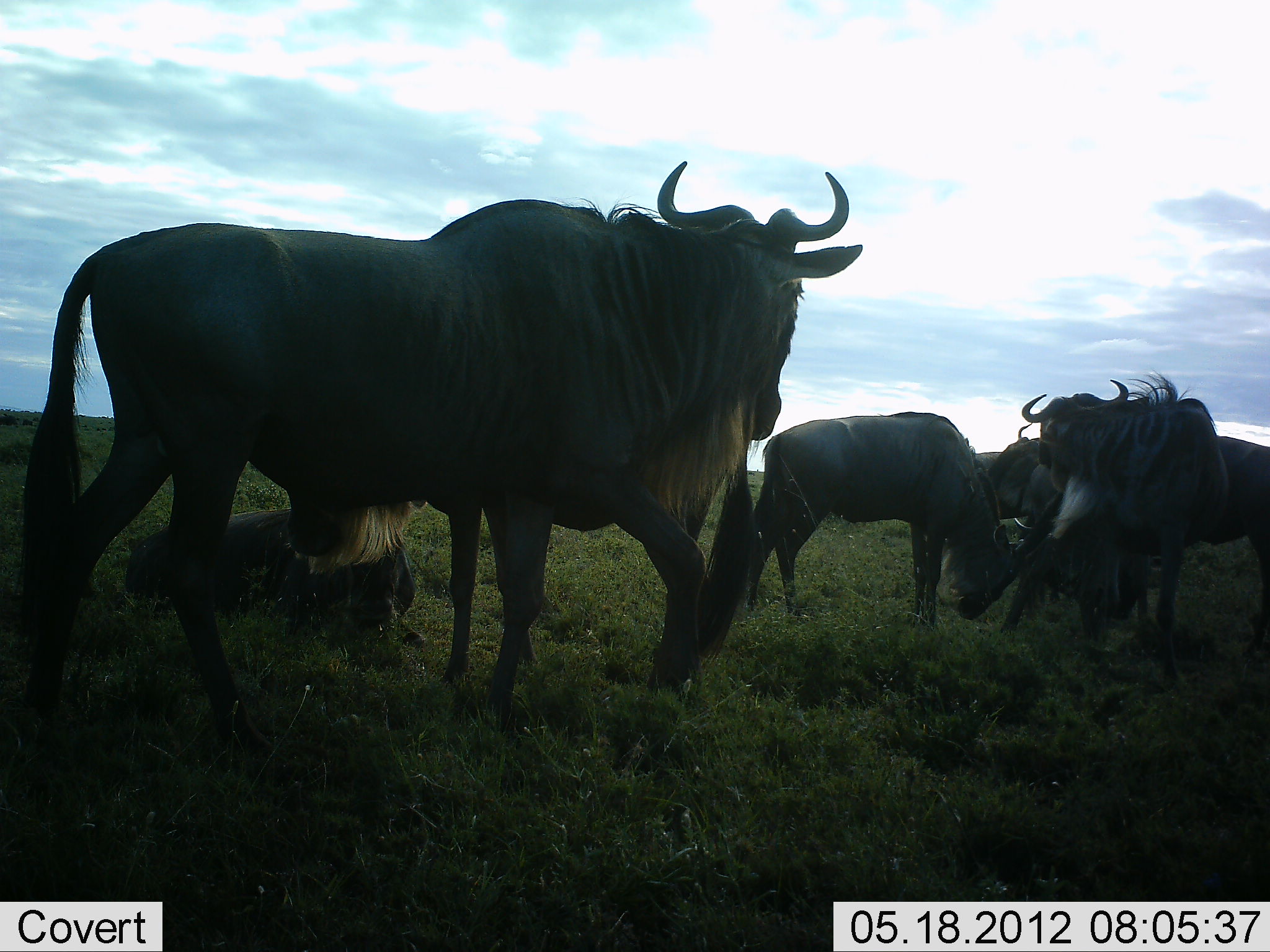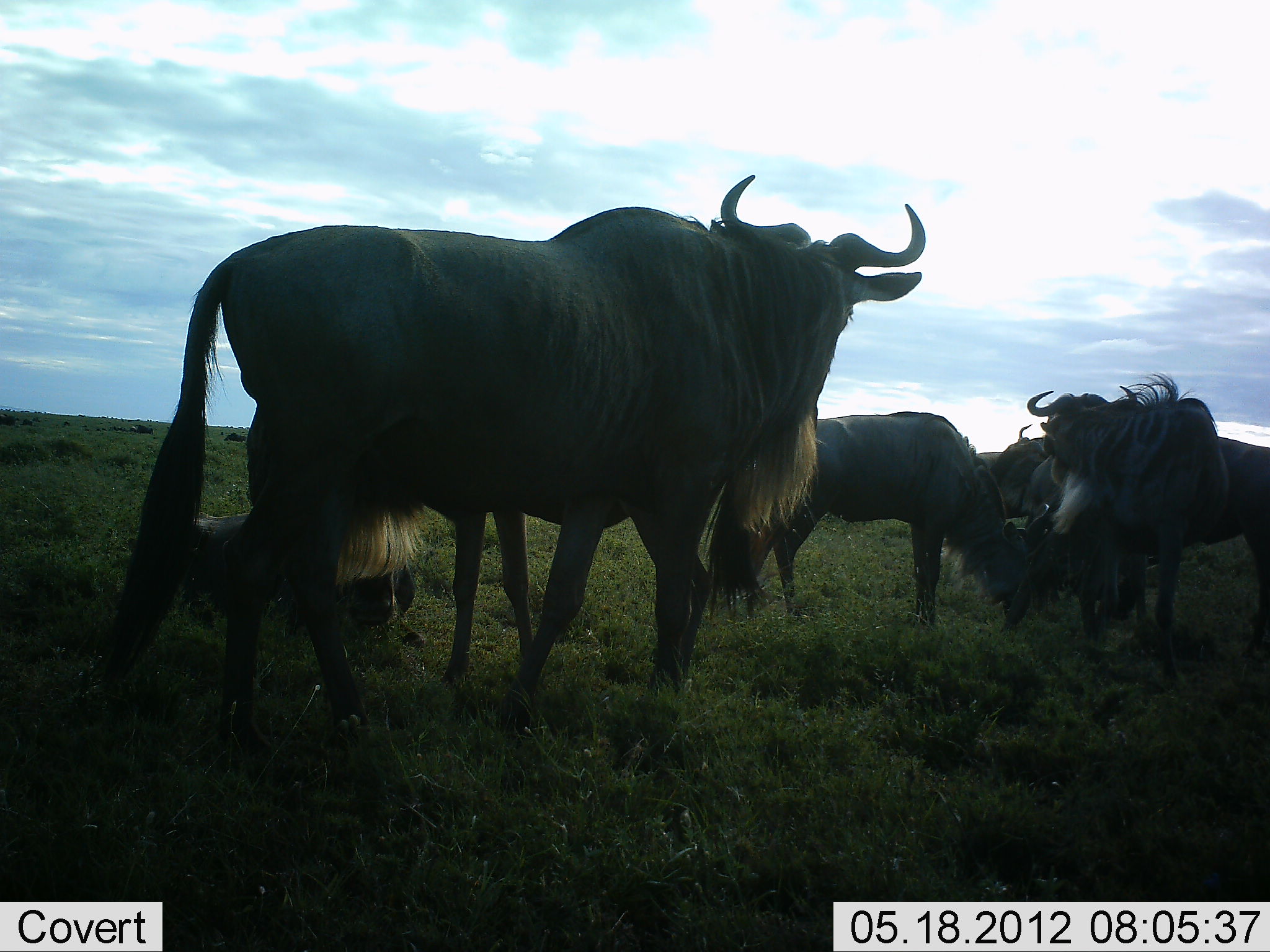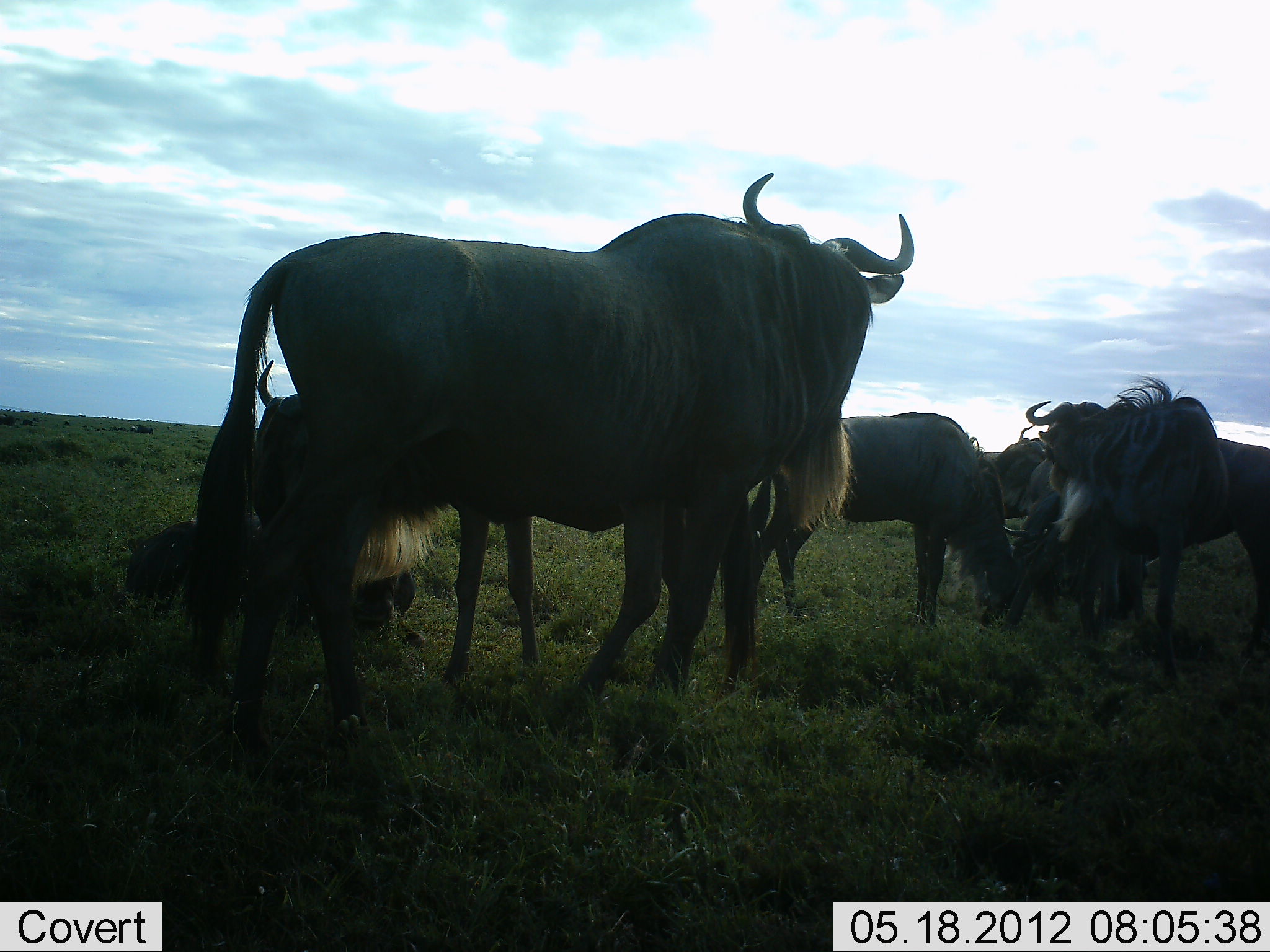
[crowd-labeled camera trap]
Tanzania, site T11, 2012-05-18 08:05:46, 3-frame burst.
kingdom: Animalia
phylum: Chordata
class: Mammalia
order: Artiodactyla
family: Bovidae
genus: Connochaetes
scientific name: Connochaetes taurinus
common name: blue wildebeest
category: wildebeest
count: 6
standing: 100%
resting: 90%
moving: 40%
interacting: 30%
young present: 10%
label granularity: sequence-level